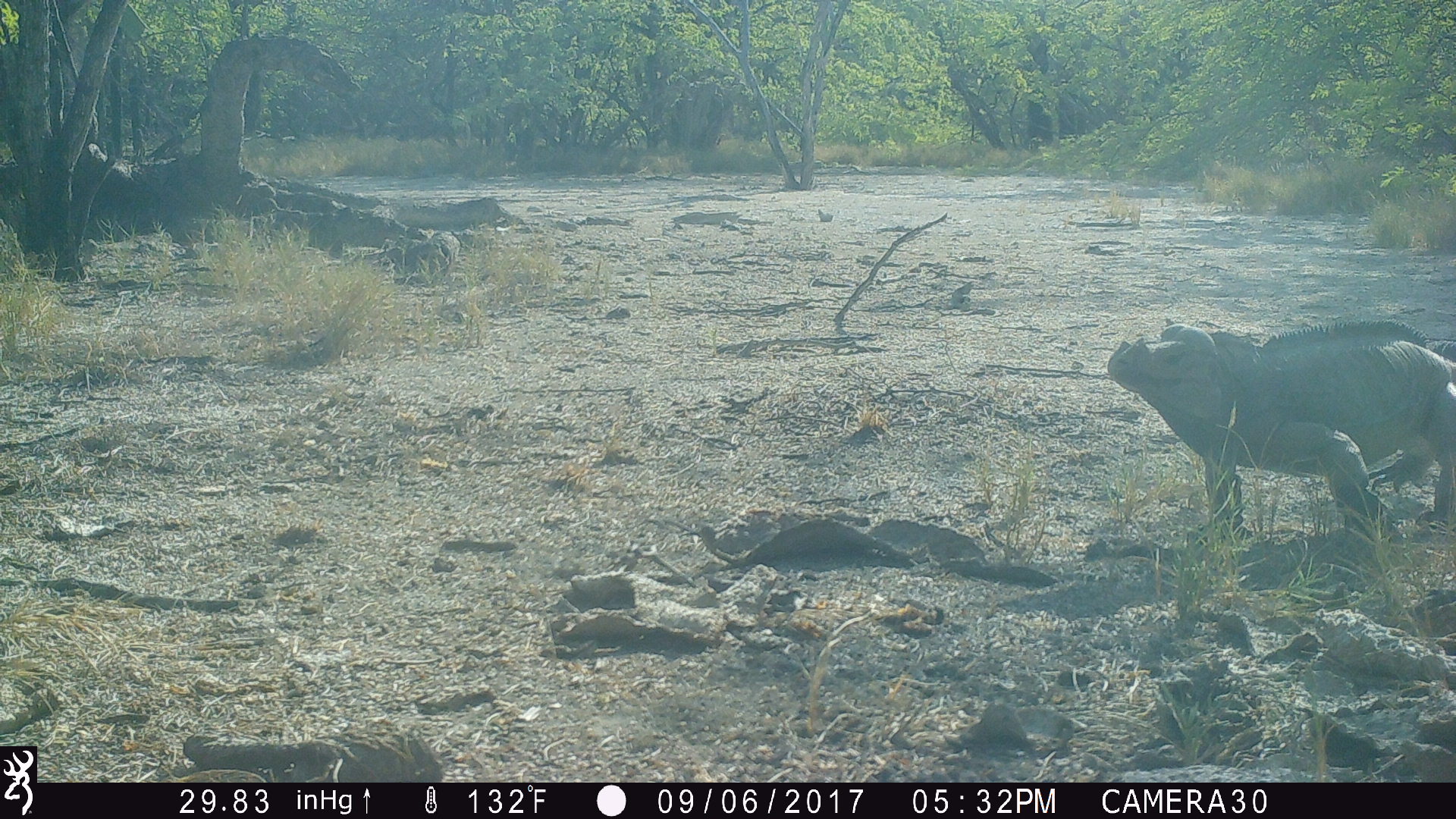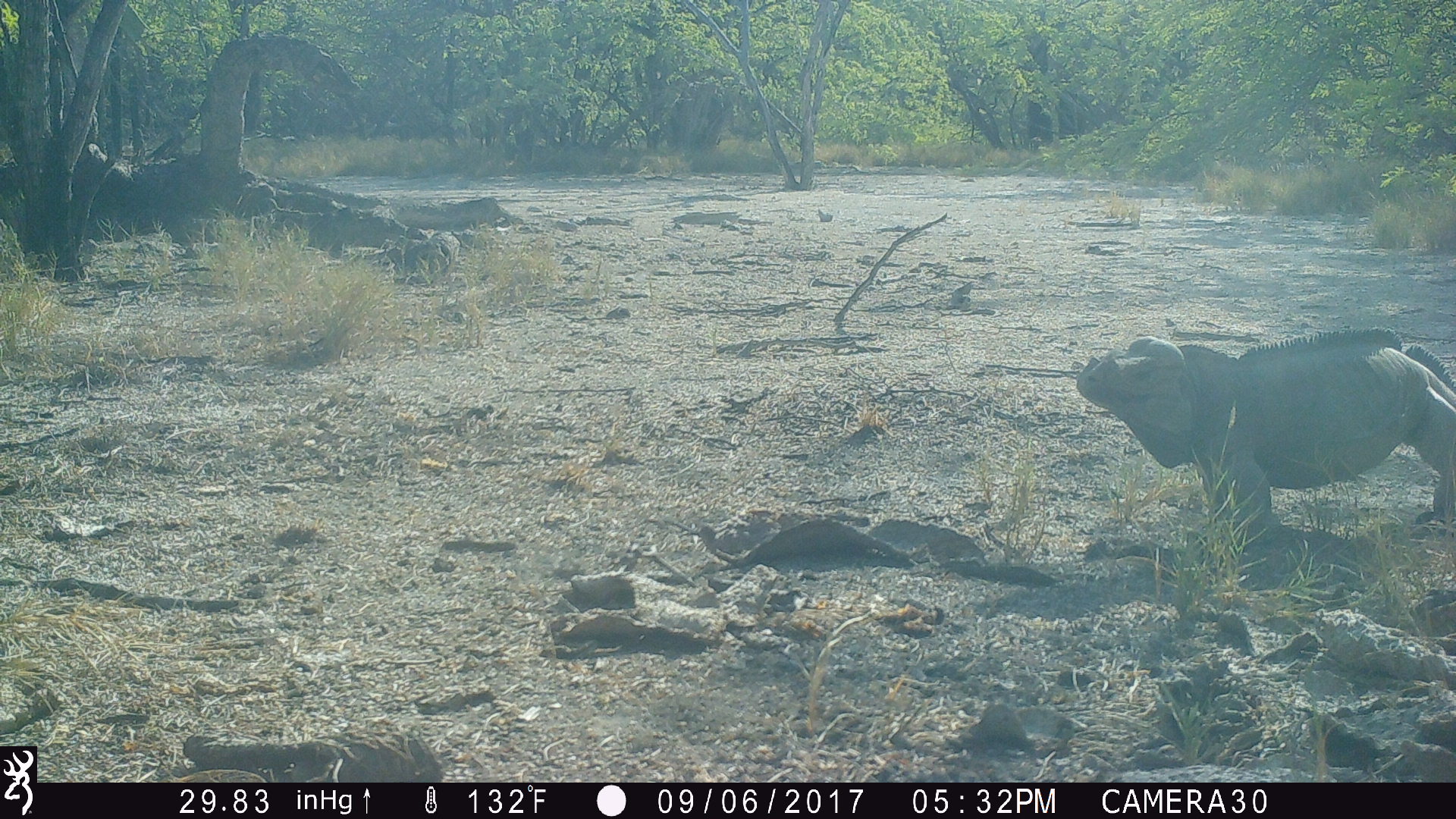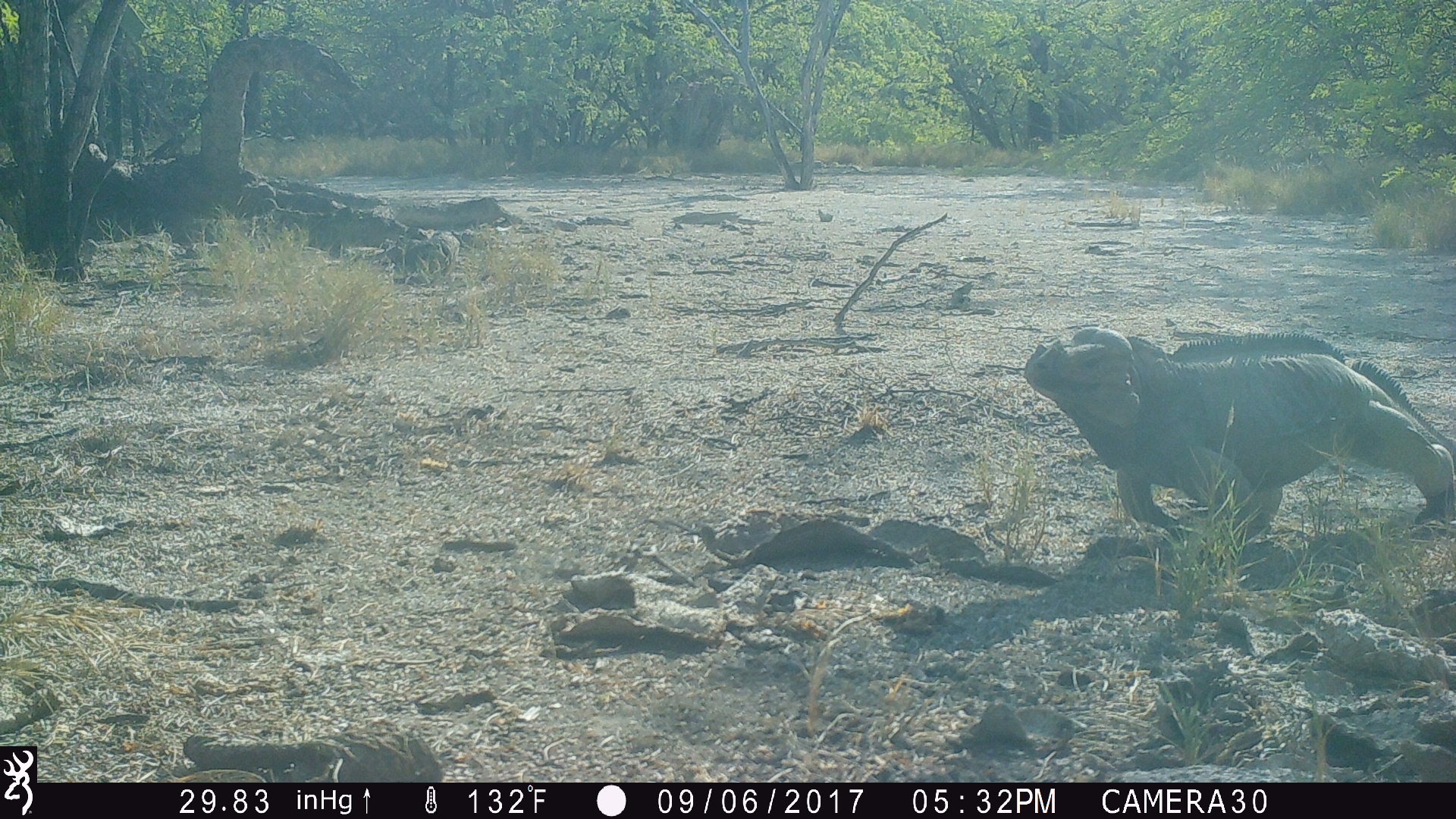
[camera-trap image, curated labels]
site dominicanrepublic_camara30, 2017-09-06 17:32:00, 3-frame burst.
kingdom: Animalia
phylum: Chordata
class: Reptilia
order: Squamata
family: Iguanidae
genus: Iguana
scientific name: Iguana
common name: typical iguanas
Iguana (typical iguanas).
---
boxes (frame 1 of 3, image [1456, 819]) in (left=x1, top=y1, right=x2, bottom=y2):
iguana: (left=1105, top=324, right=1456, bottom=551)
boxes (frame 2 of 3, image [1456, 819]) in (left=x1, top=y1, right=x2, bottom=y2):
iguana: (left=1072, top=331, right=1456, bottom=551)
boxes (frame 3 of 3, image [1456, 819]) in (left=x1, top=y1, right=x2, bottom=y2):
iguana: (left=1015, top=325, right=1456, bottom=566)